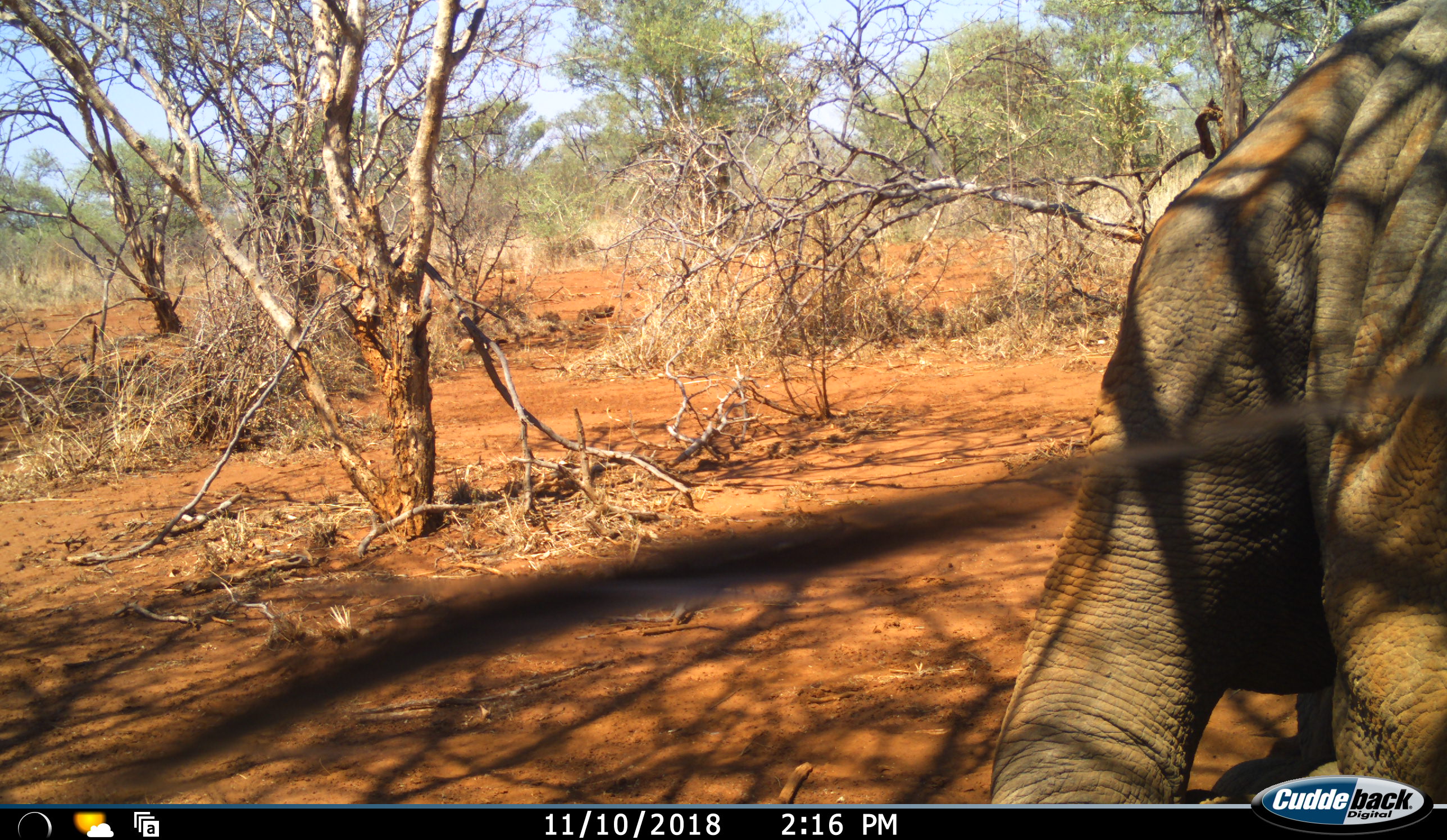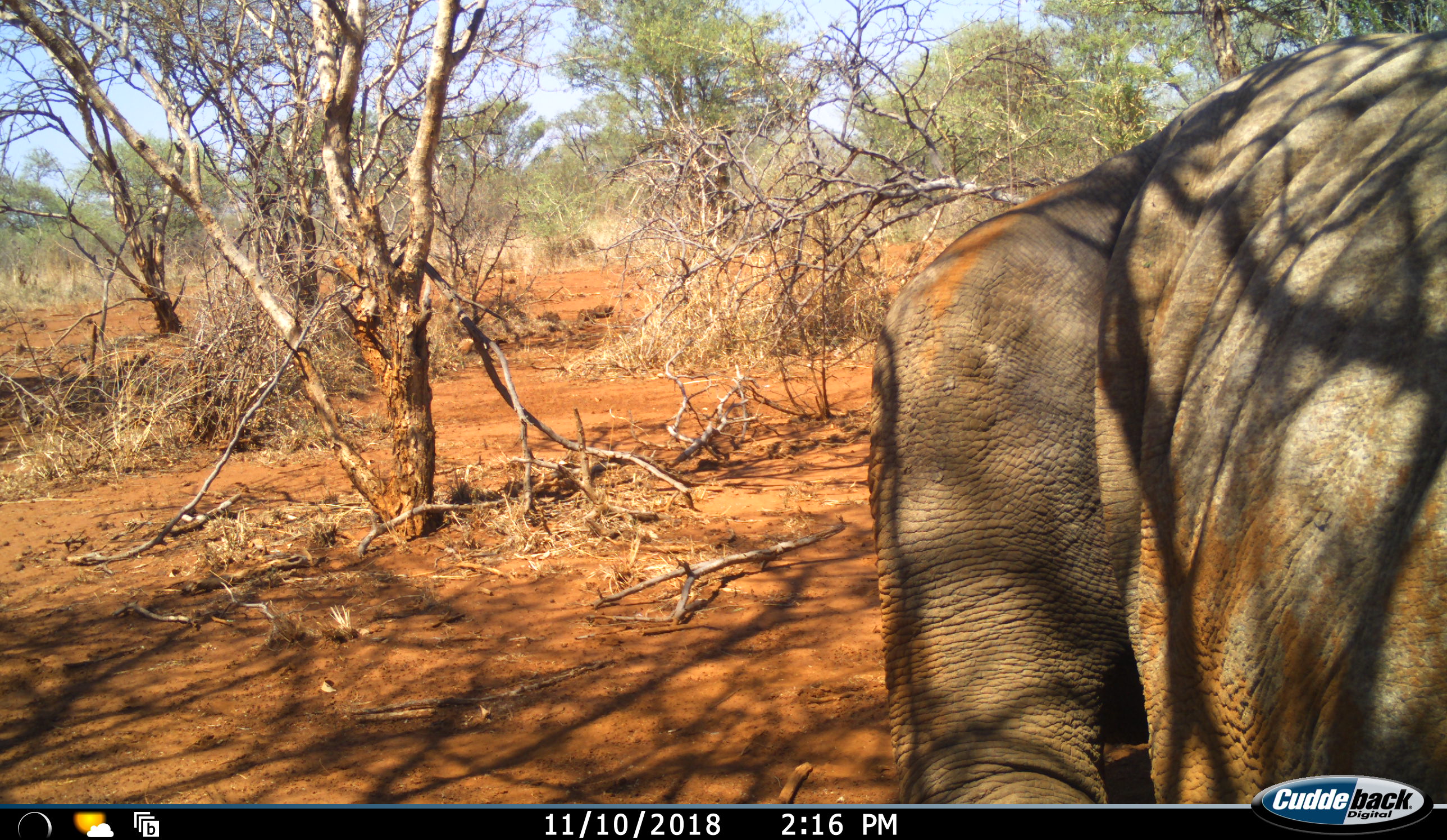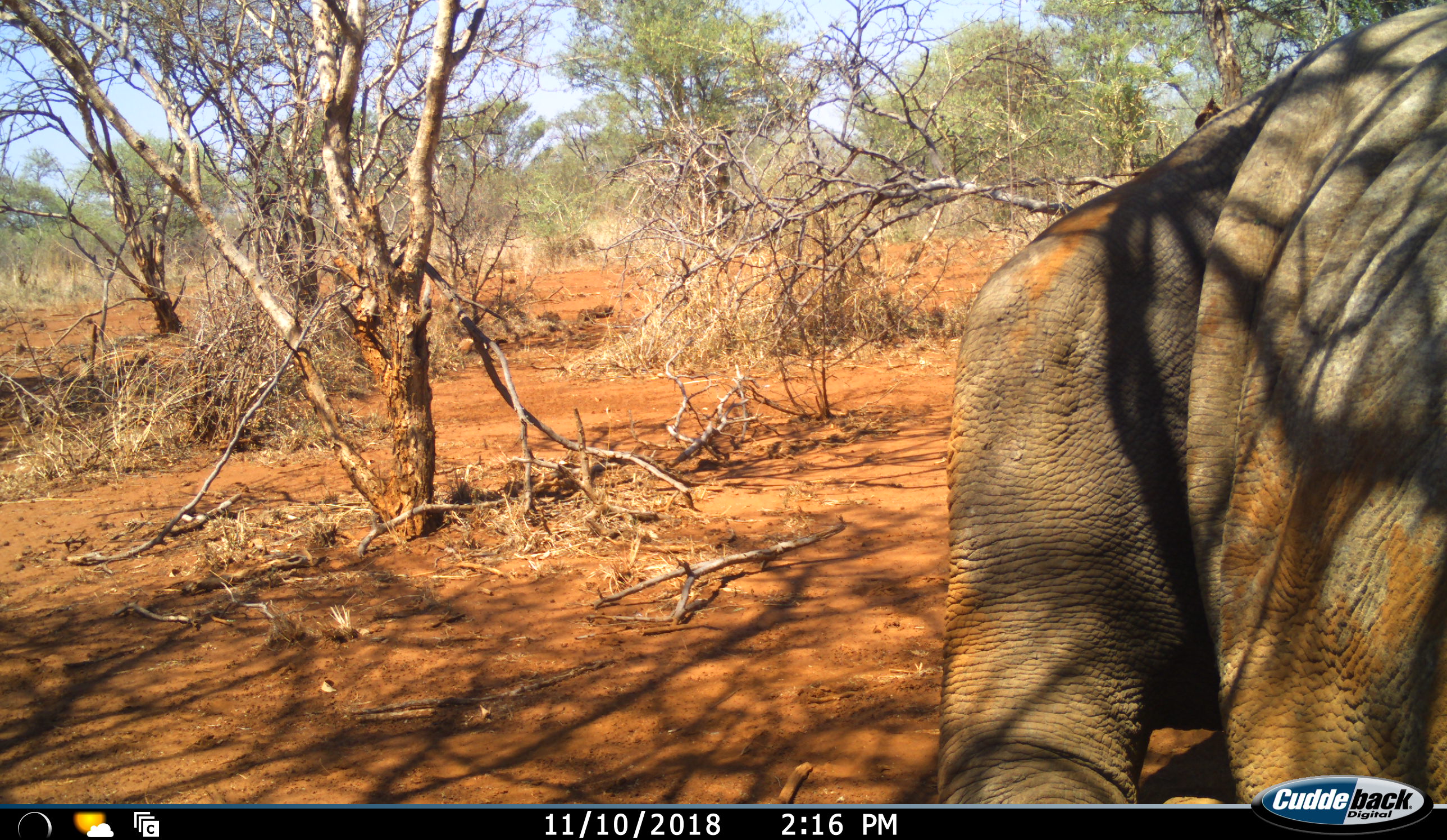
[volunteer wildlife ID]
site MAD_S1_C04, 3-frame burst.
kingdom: Animalia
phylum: Chordata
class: Mammalia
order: Proboscidea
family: Elephantidae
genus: Loxodonta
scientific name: Loxodonta africana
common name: african bush elephant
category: elephant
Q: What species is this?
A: Elephant (african bush elephant) (Loxodonta africana).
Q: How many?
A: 1.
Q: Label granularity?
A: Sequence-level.